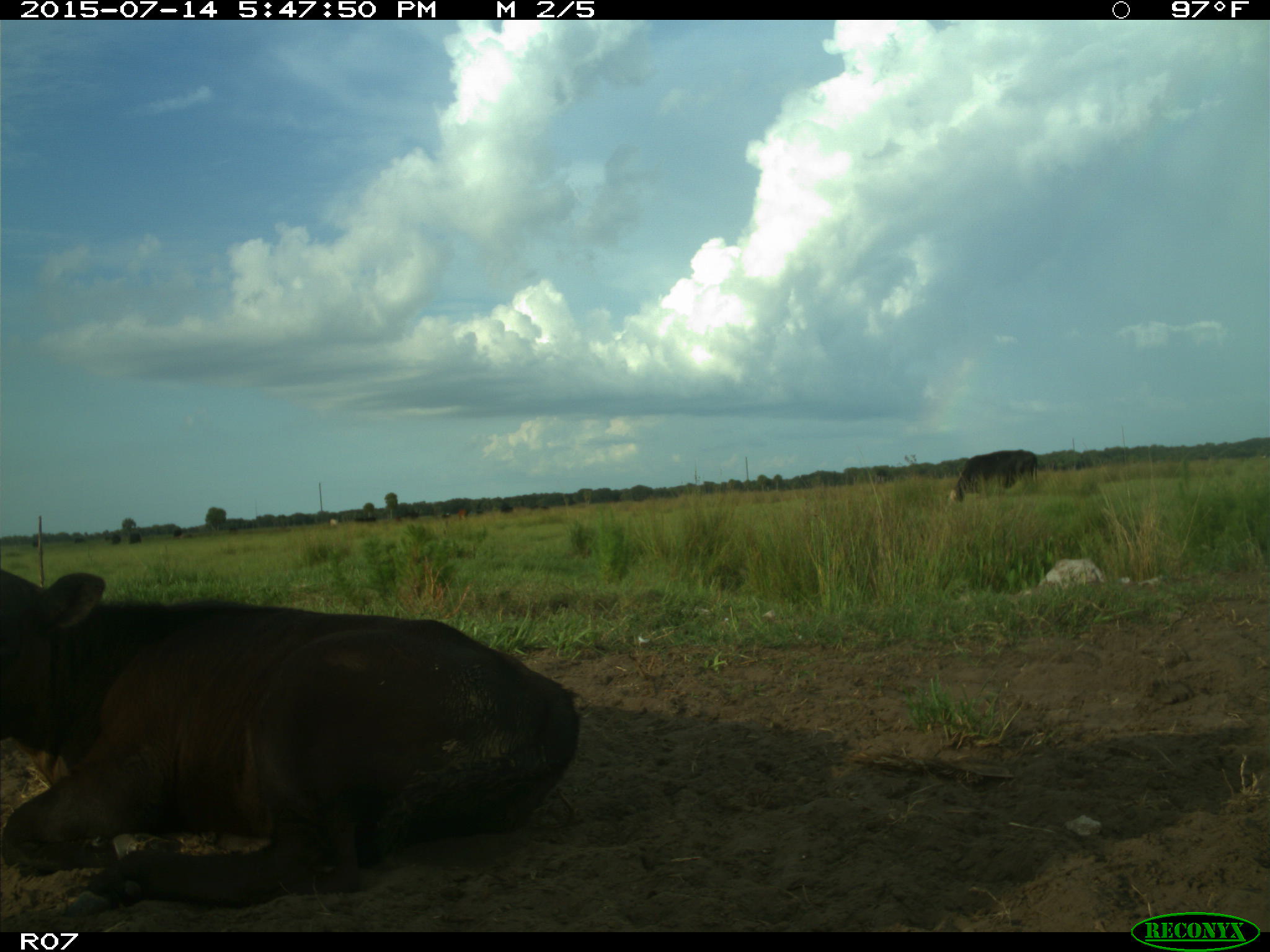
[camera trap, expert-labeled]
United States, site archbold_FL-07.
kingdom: Animalia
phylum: Chordata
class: Mammalia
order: Artiodactyla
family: Bovidae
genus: Bos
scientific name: Bos taurus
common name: domestic cow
Bos taurus (domestic cow).